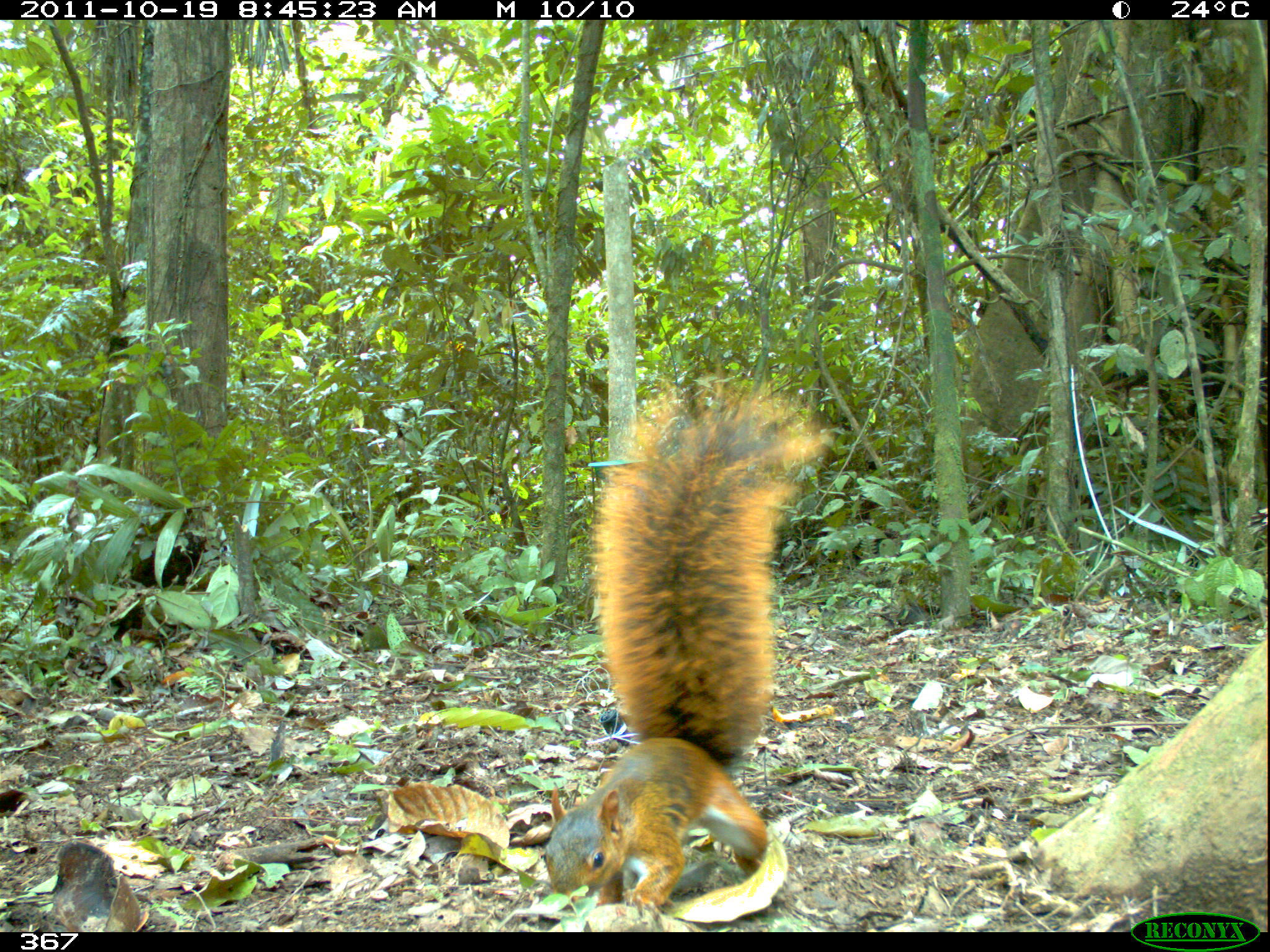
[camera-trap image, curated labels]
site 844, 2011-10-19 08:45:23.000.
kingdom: Animalia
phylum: Chordata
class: Mammalia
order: Rodentia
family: Sciuridae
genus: Sciurus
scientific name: Sciurus spadiceus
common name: southern amazon red squirrel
Sciurus spadiceus (southern amazon red squirrel).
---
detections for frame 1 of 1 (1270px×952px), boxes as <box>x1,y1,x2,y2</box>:
sciurus spadiceus: <box>536,365,831,911</box>